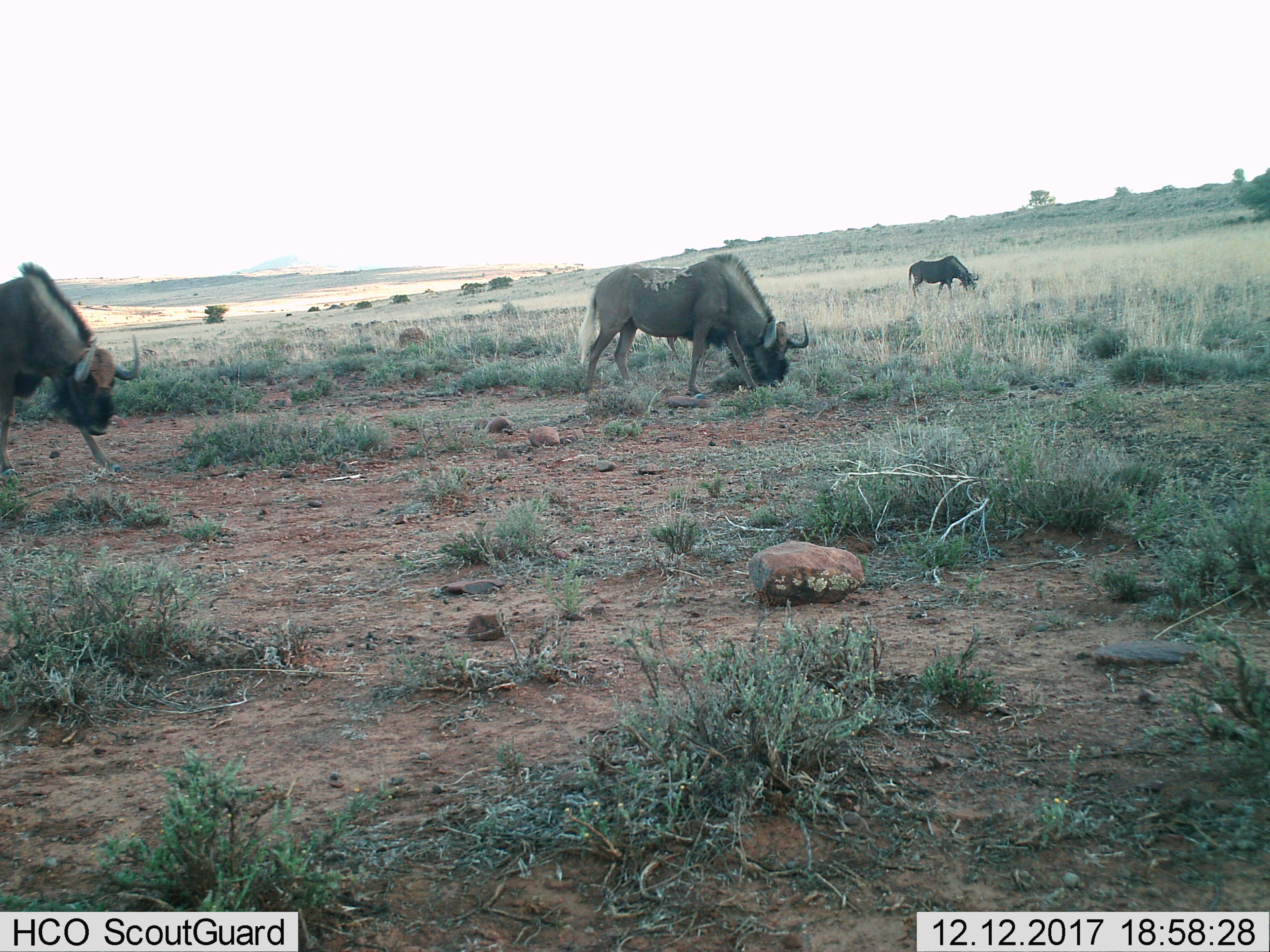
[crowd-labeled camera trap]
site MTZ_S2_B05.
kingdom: Animalia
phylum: Chordata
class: Mammalia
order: Artiodactyla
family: Bovidae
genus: Connochaetes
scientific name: Connochaetes gnou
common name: black wildebeest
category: wildebeestblack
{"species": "wildebeestblack (black wildebeest) (Connochaetes gnou)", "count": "3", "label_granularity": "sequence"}